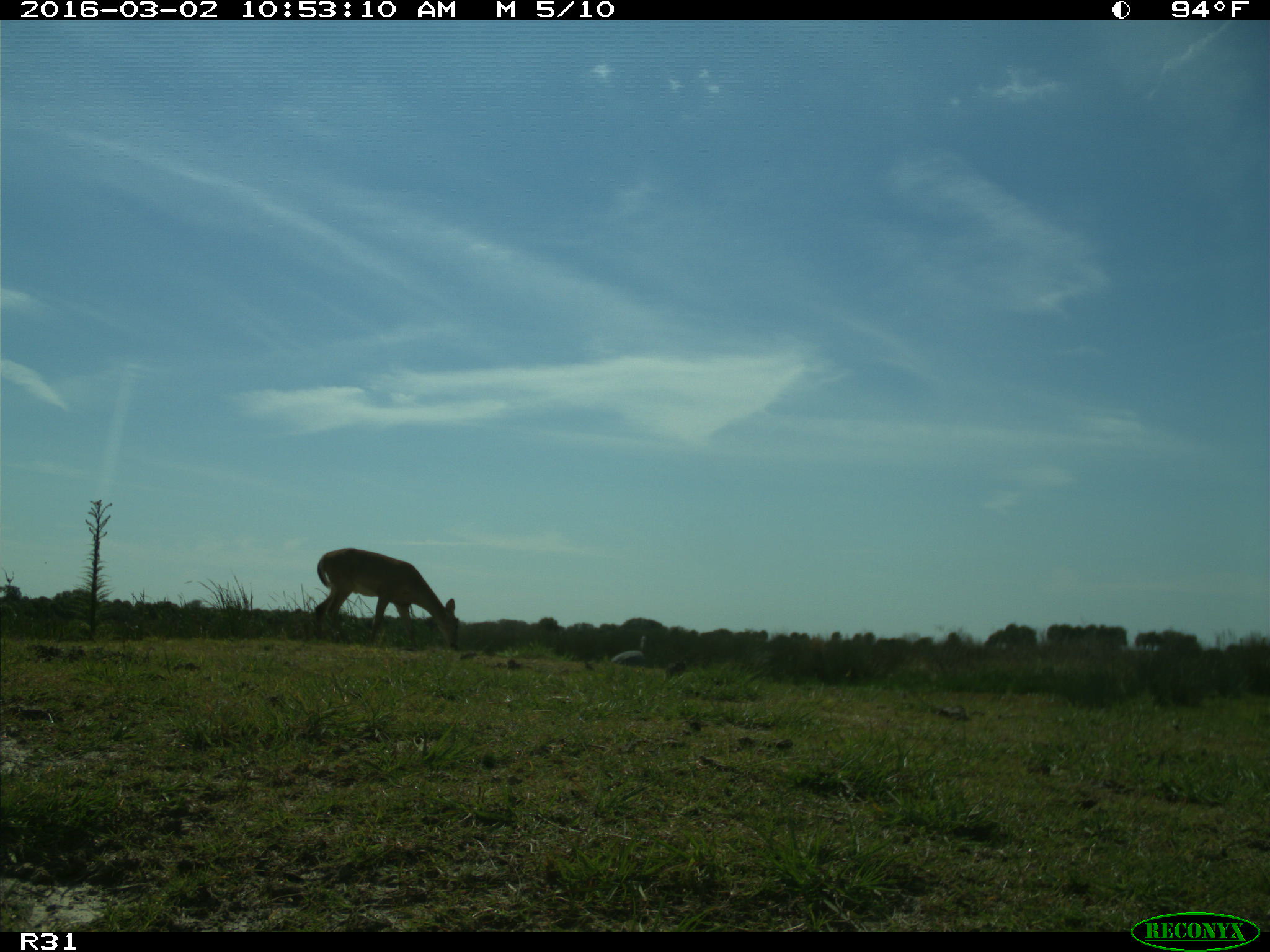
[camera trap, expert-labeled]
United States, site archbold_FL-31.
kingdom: Animalia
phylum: Chordata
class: Mammalia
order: Artiodactyla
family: Cervidae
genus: Odocoileus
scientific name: Odocoileus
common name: deer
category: unidentified deer